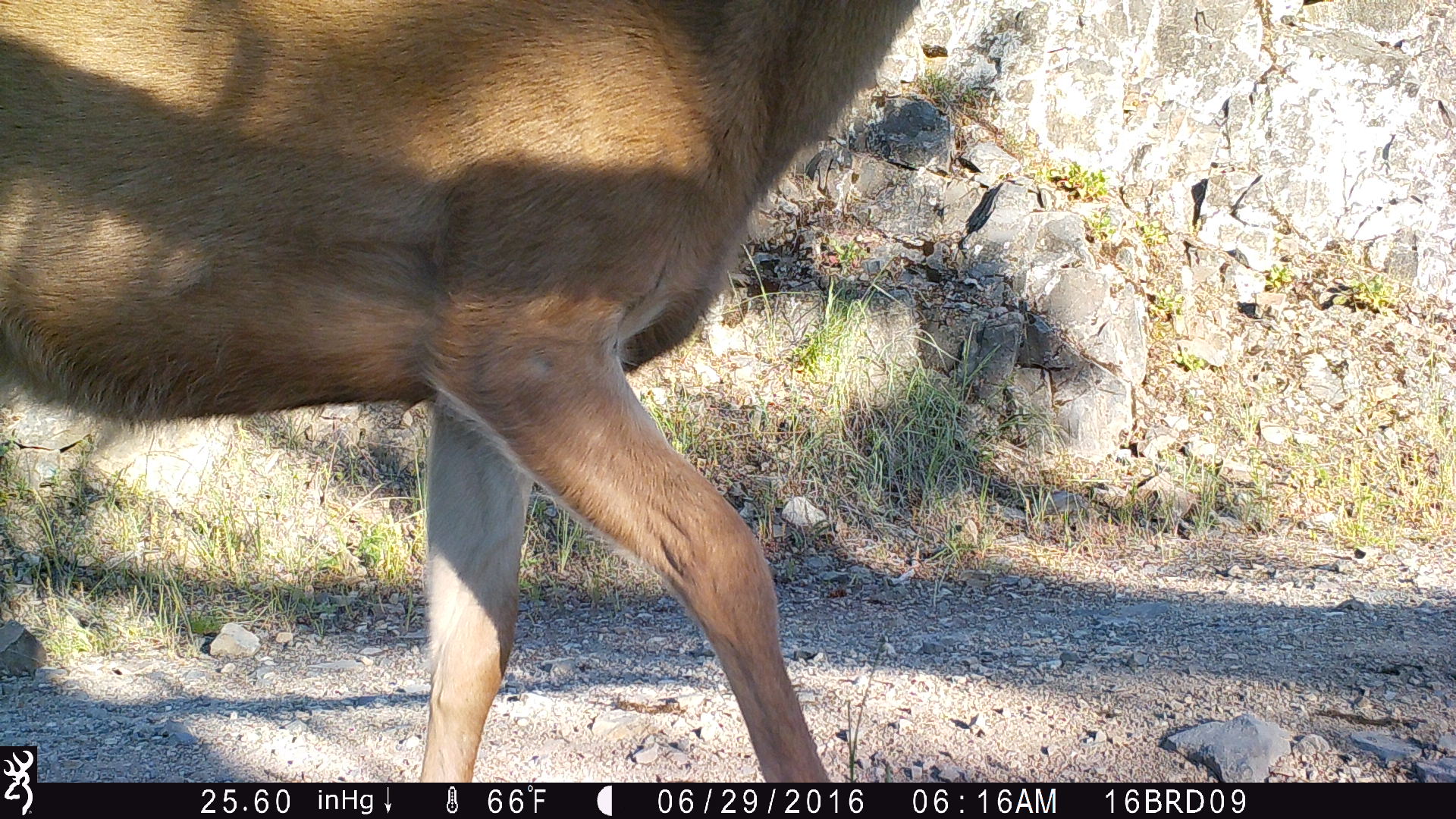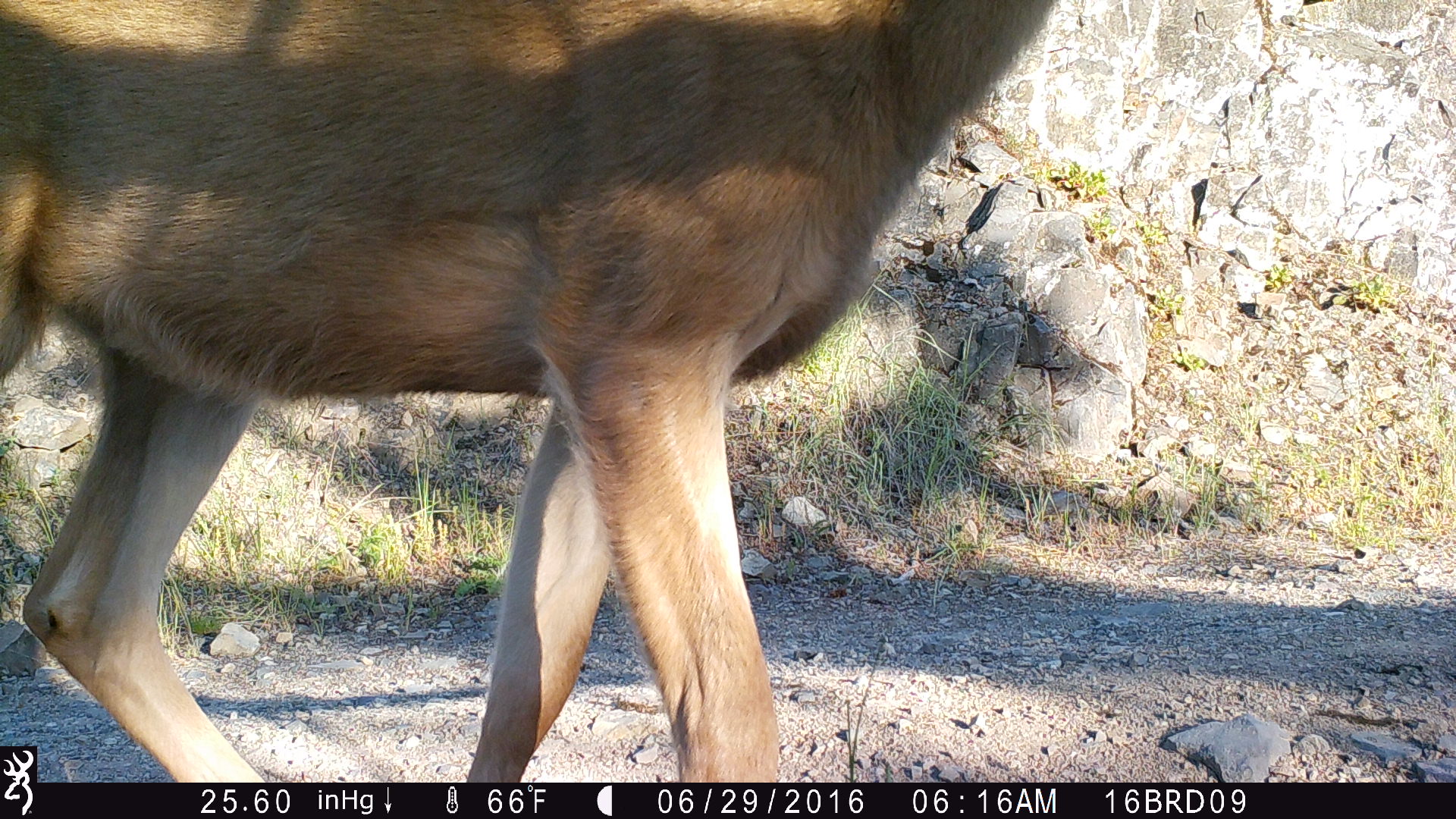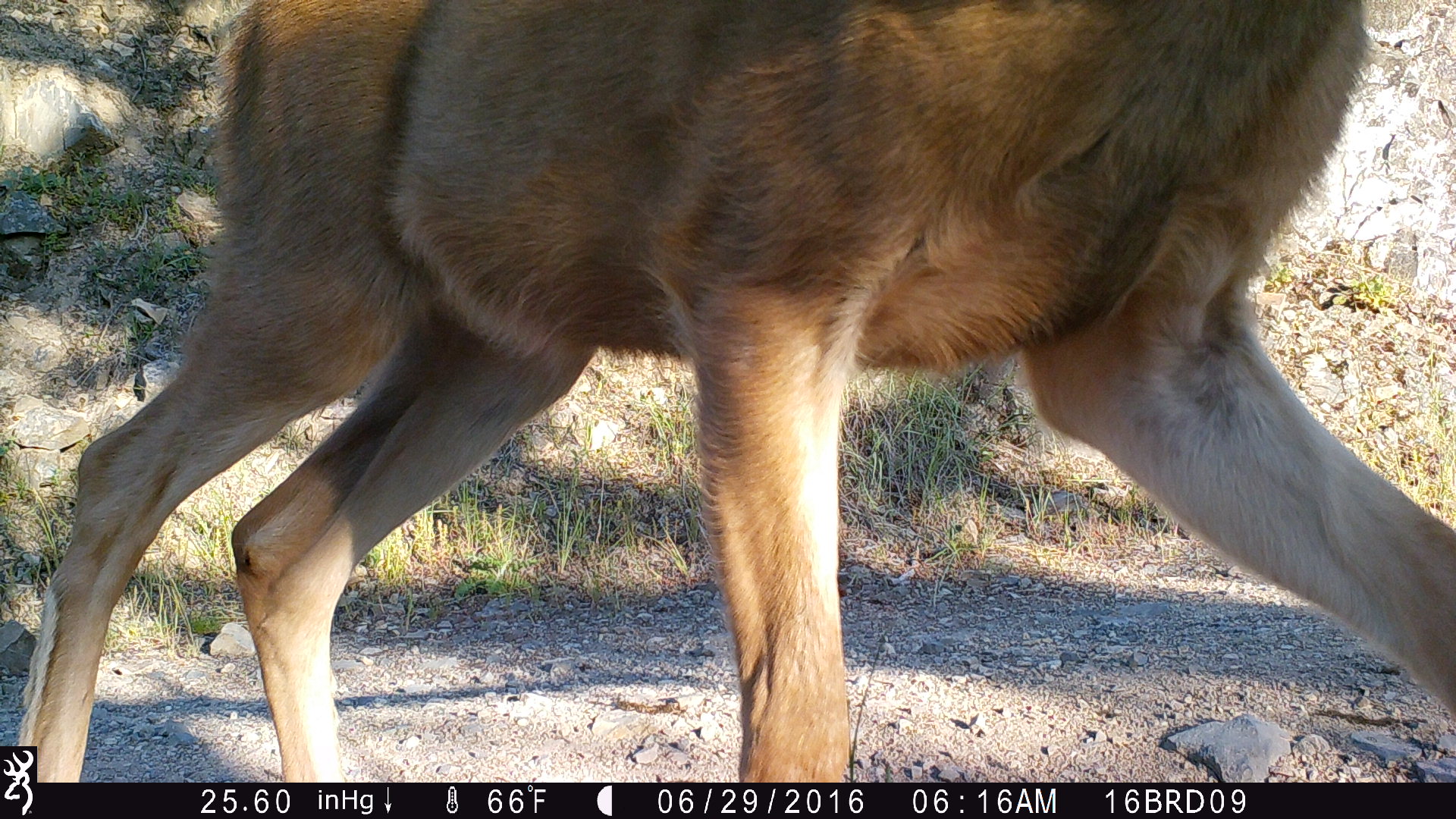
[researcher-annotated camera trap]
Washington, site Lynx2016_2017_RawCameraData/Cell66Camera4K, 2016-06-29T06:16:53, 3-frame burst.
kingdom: Animalia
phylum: Chordata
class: Mammalia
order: Artiodactyla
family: Cervidae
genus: Odocoileus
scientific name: Odocoileus hemionus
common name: mule deer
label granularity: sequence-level